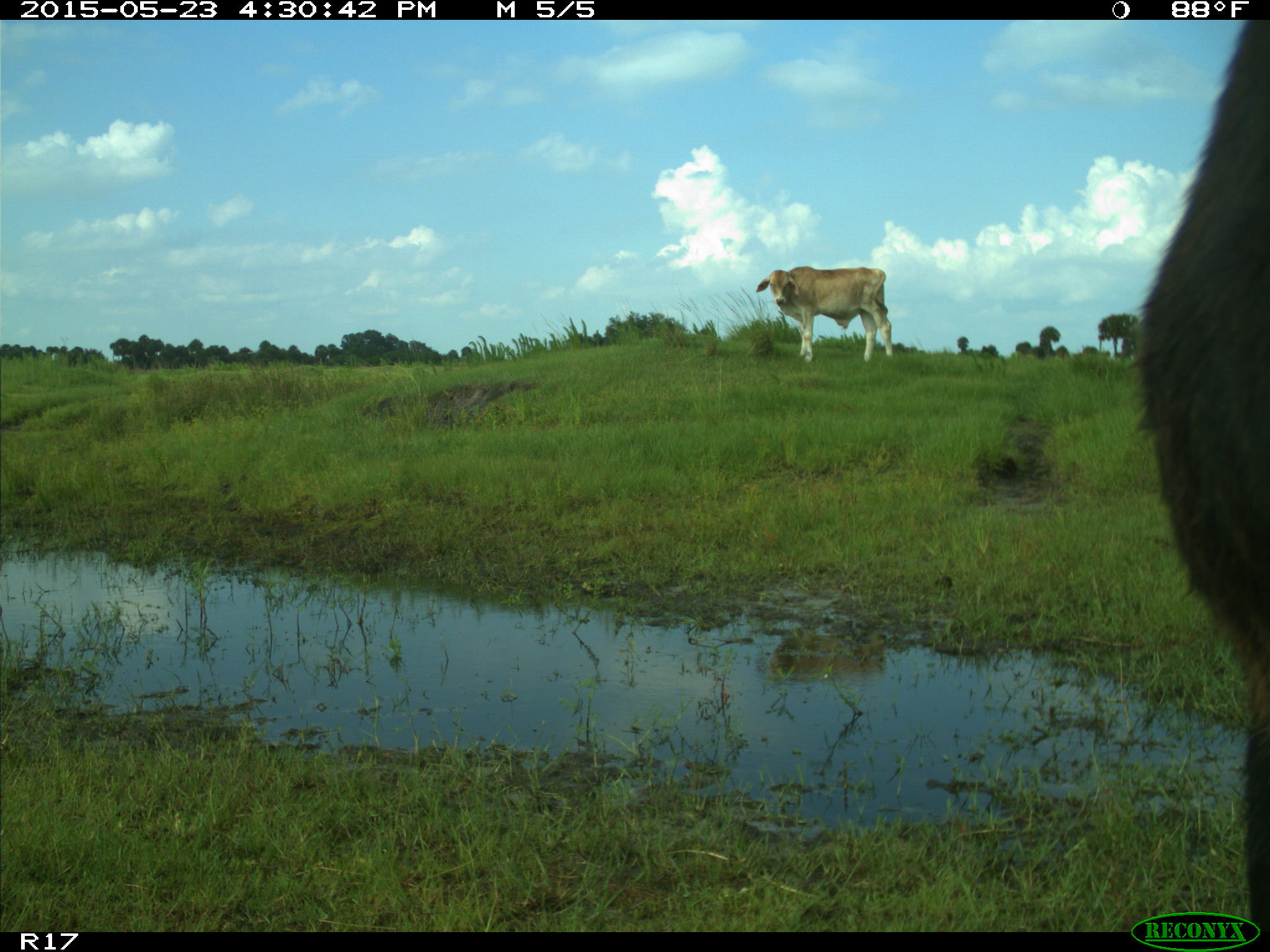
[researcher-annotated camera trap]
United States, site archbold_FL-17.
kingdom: Animalia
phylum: Chordata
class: Mammalia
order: Artiodactyla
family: Bovidae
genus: Bos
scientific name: Bos taurus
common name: domestic cow